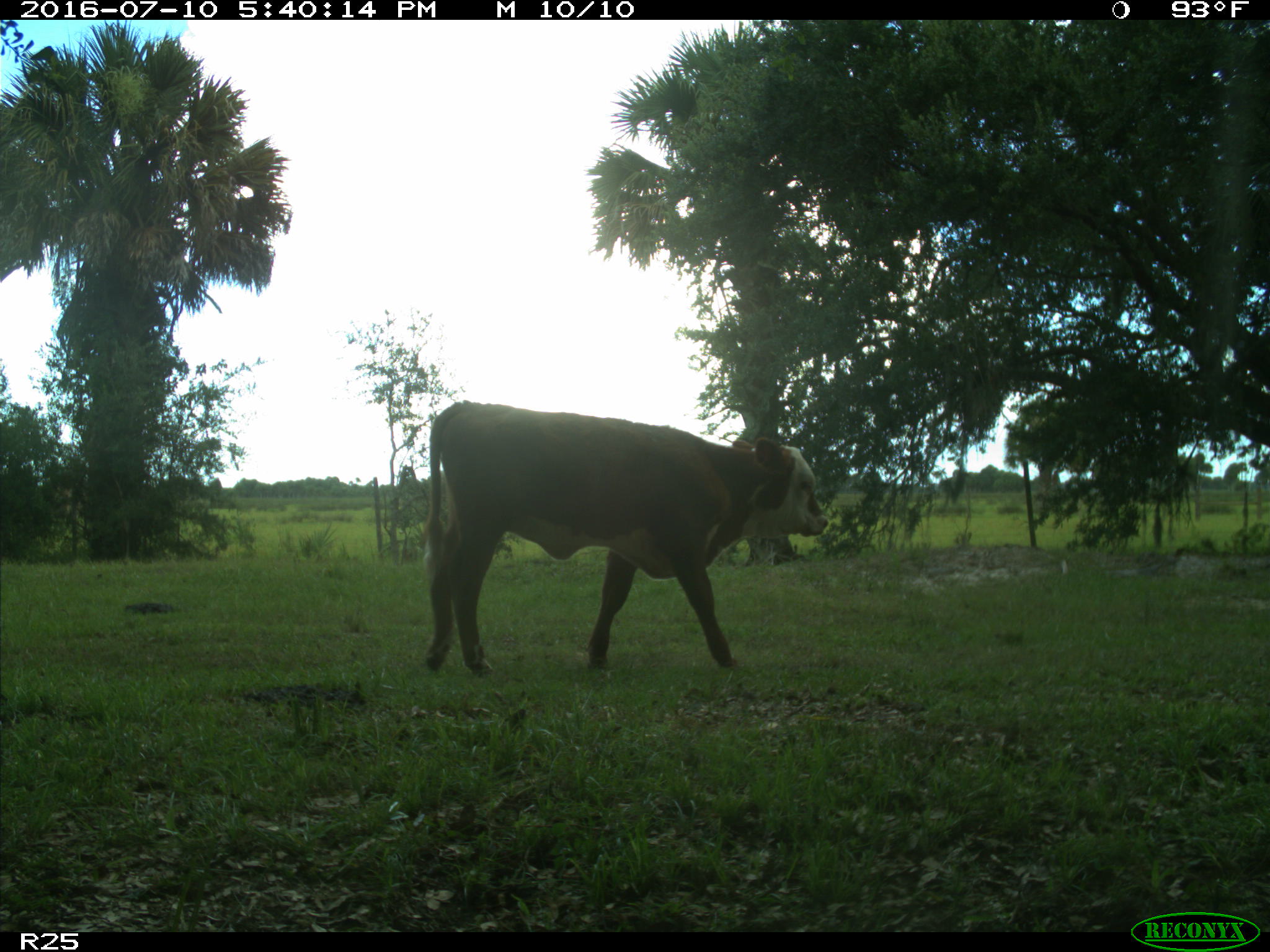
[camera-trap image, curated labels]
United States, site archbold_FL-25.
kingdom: Animalia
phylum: Chordata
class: Mammalia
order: Artiodactyla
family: Bovidae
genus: Bos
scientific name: Bos taurus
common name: domestic cow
Bos taurus (domestic cow).